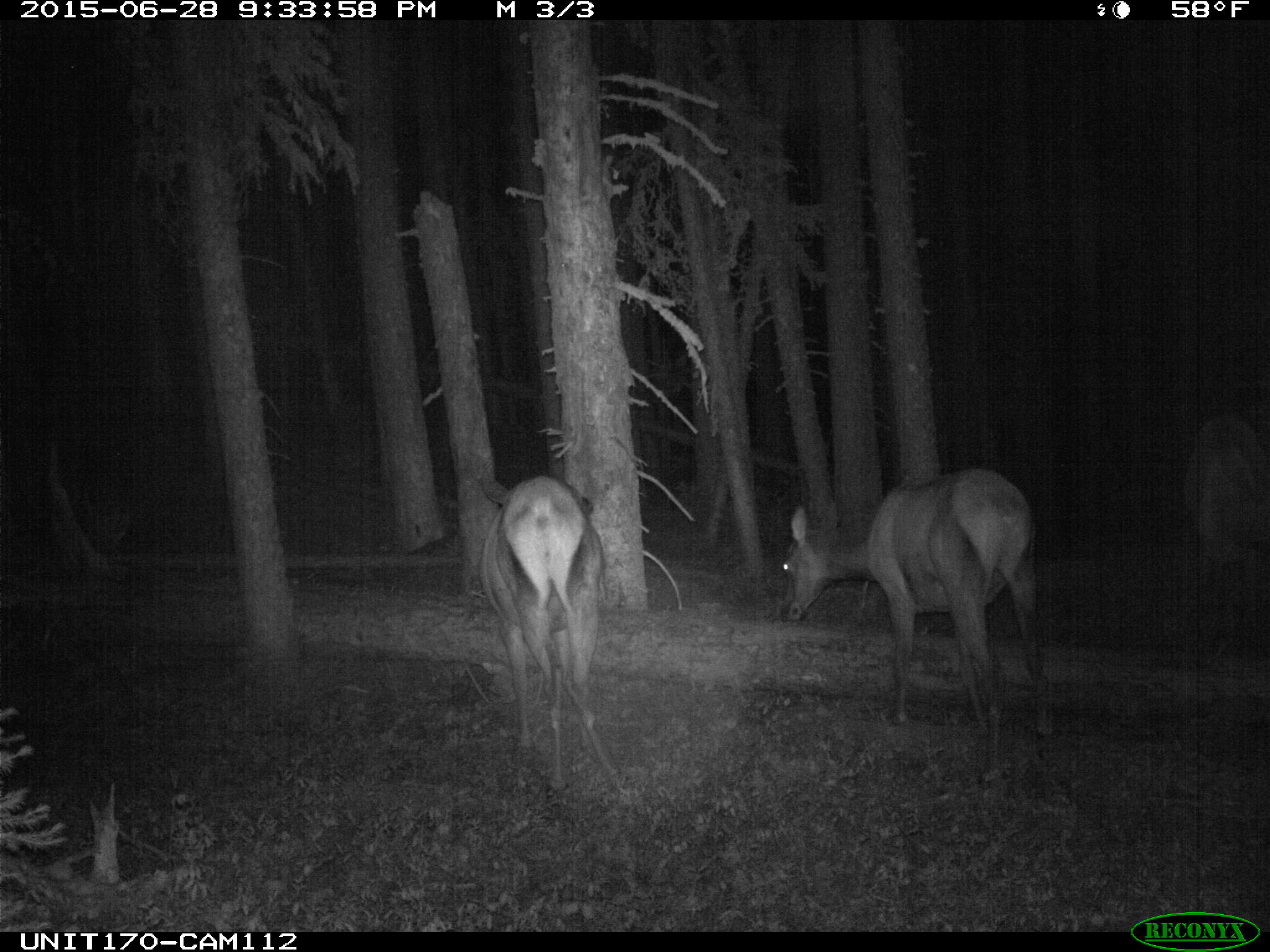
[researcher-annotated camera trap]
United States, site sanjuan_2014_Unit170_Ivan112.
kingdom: Animalia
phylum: Chordata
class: Mammalia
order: Artiodactyla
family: Cervidae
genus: Cervus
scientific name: Cervus elaphus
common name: red deer